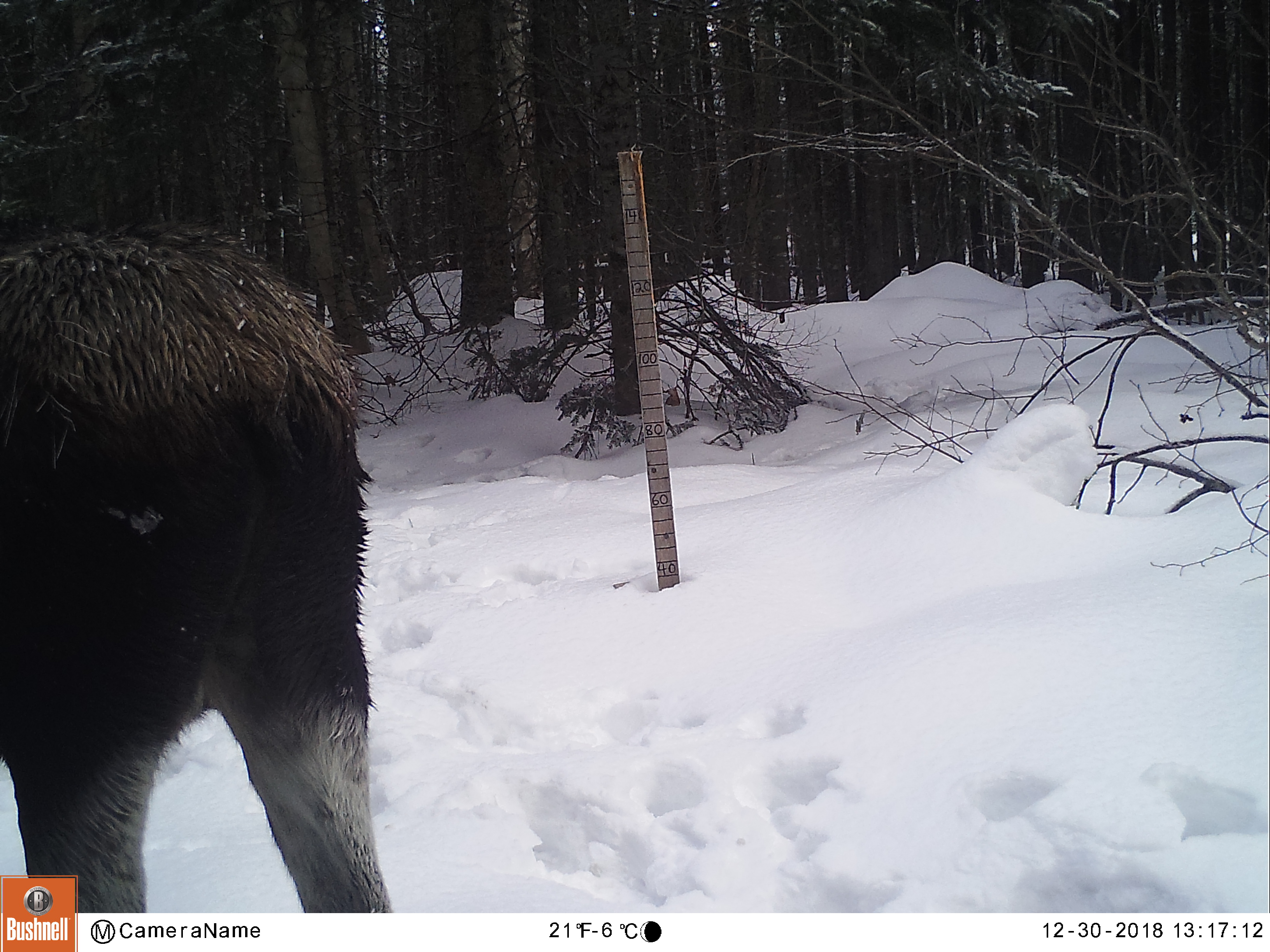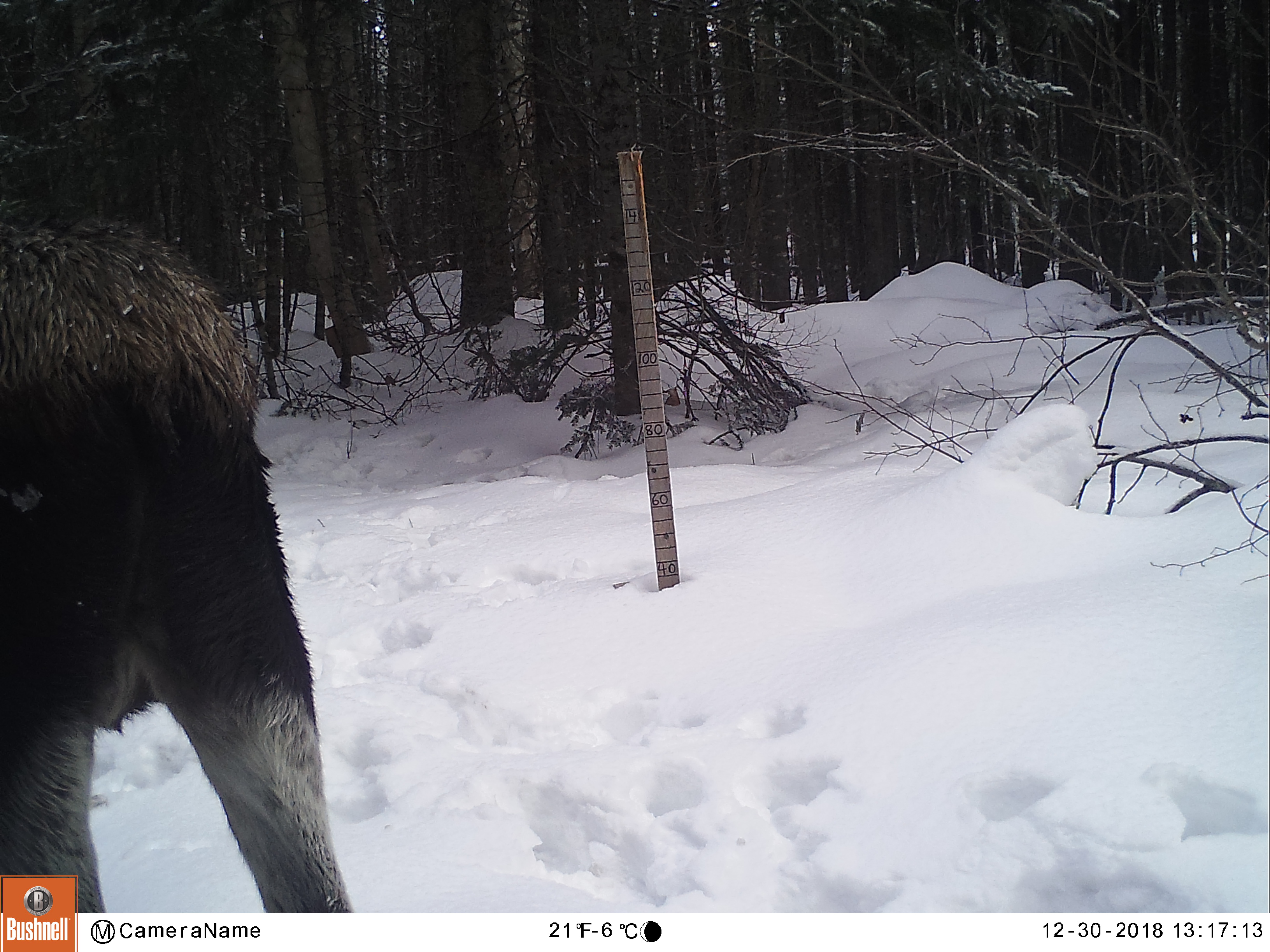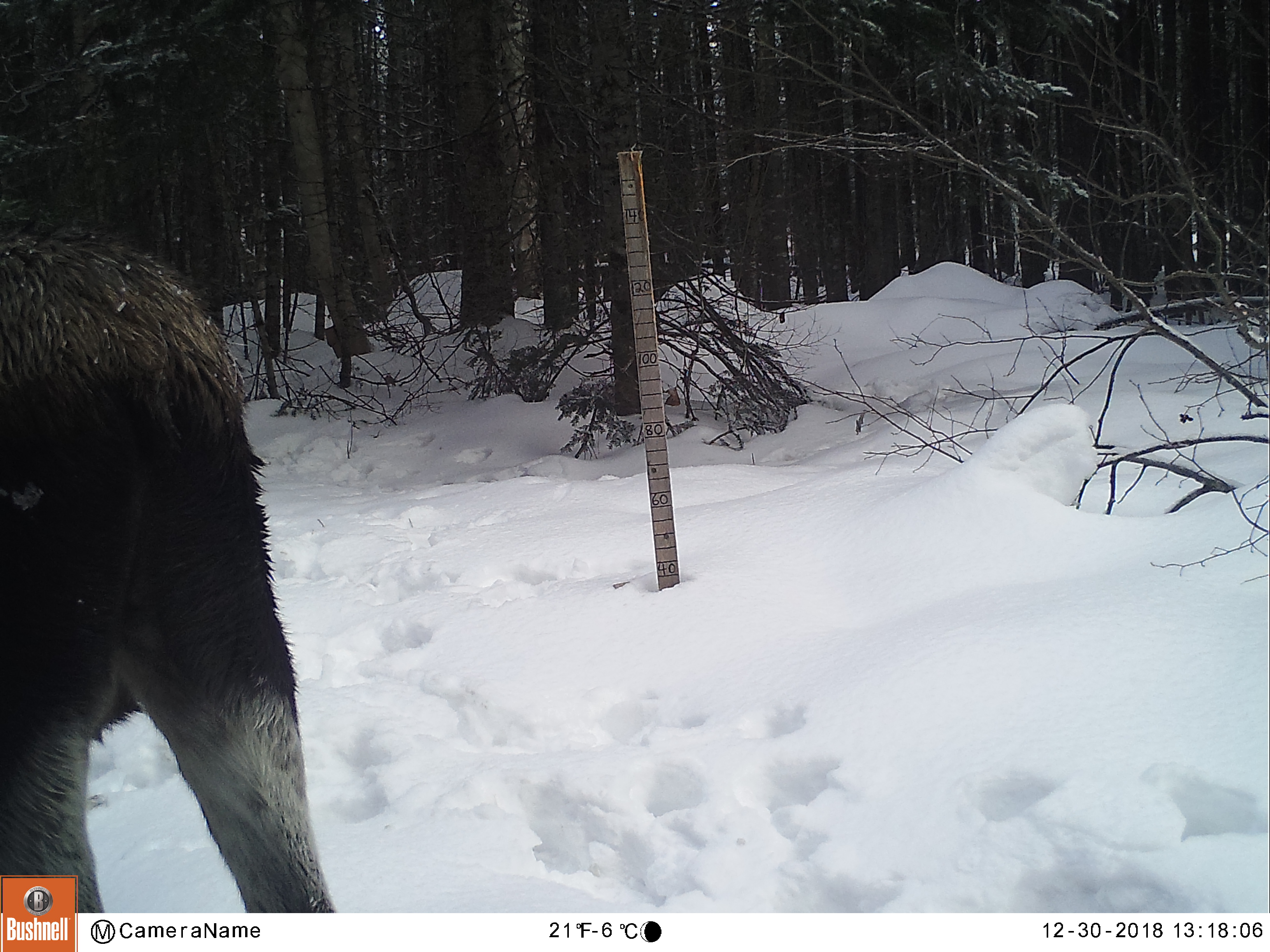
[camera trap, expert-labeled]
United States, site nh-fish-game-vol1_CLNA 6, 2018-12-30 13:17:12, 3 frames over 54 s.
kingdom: Animalia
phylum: Chordata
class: Mammalia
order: Artiodactyla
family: Cervidae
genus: Alces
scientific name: Alces alces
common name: moose